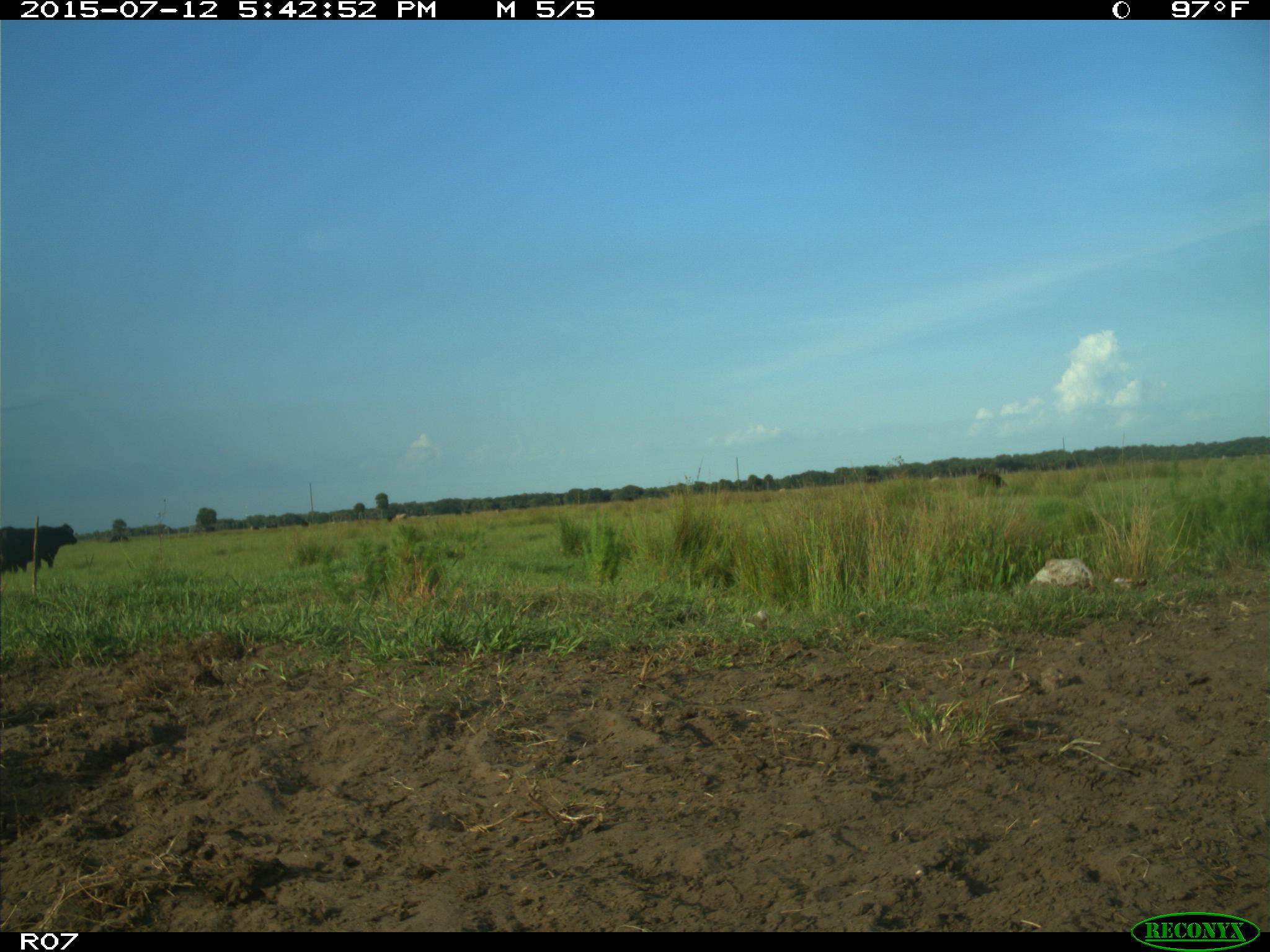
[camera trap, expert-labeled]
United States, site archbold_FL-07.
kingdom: Animalia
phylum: Chordata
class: Mammalia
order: Artiodactyla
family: Bovidae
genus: Bos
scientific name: Bos taurus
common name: domestic cow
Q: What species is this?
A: Bos taurus (domestic cow).